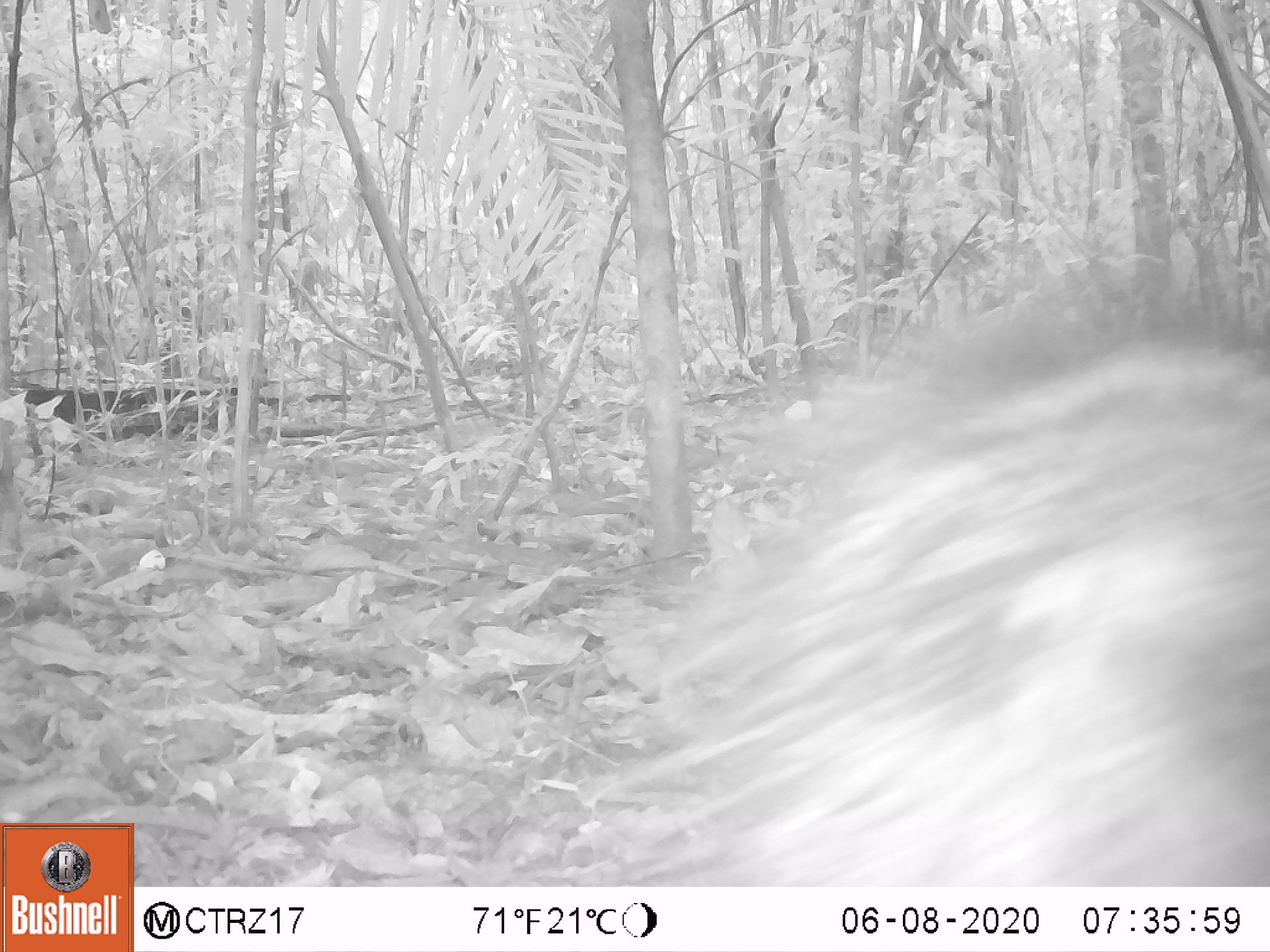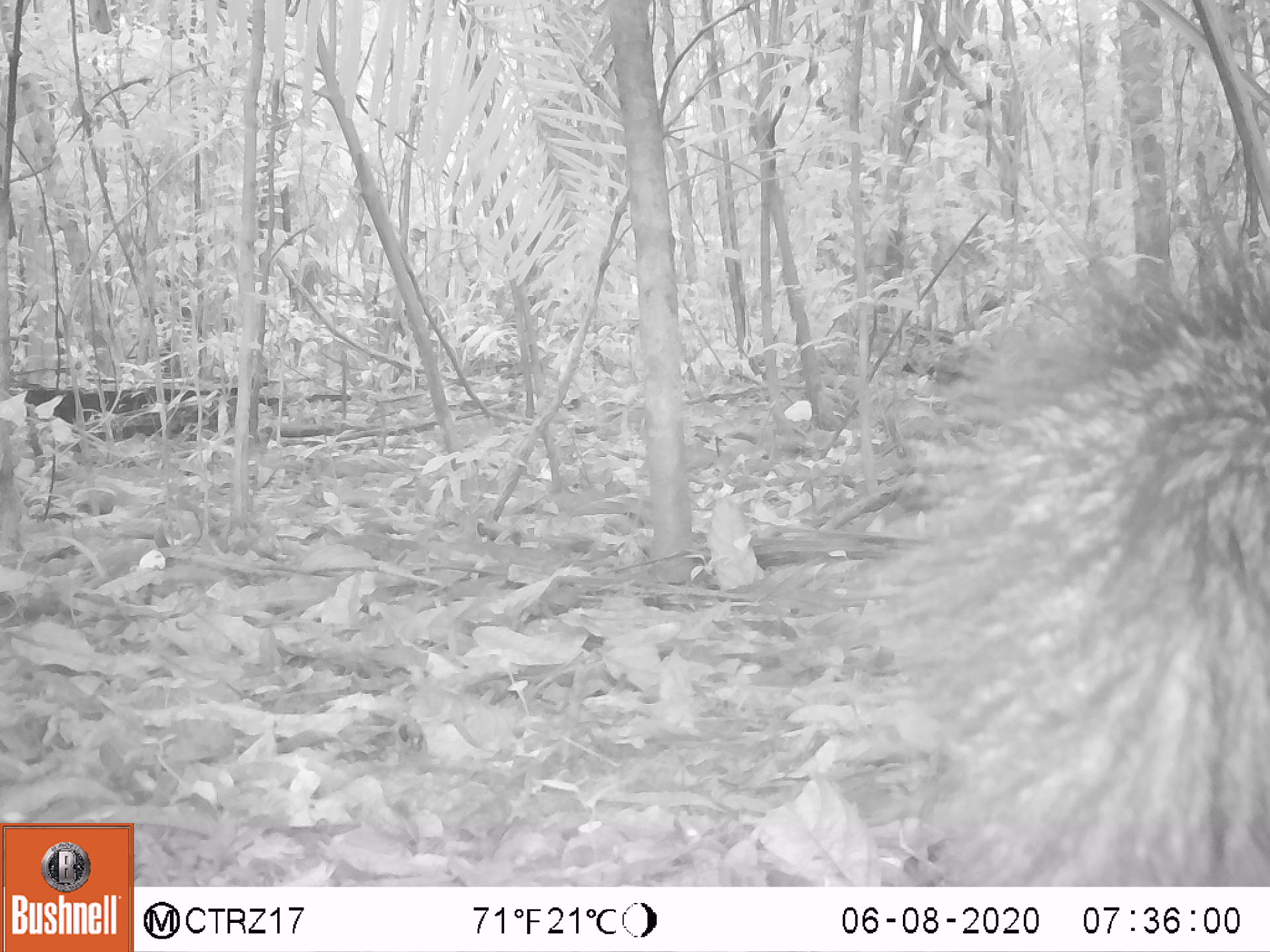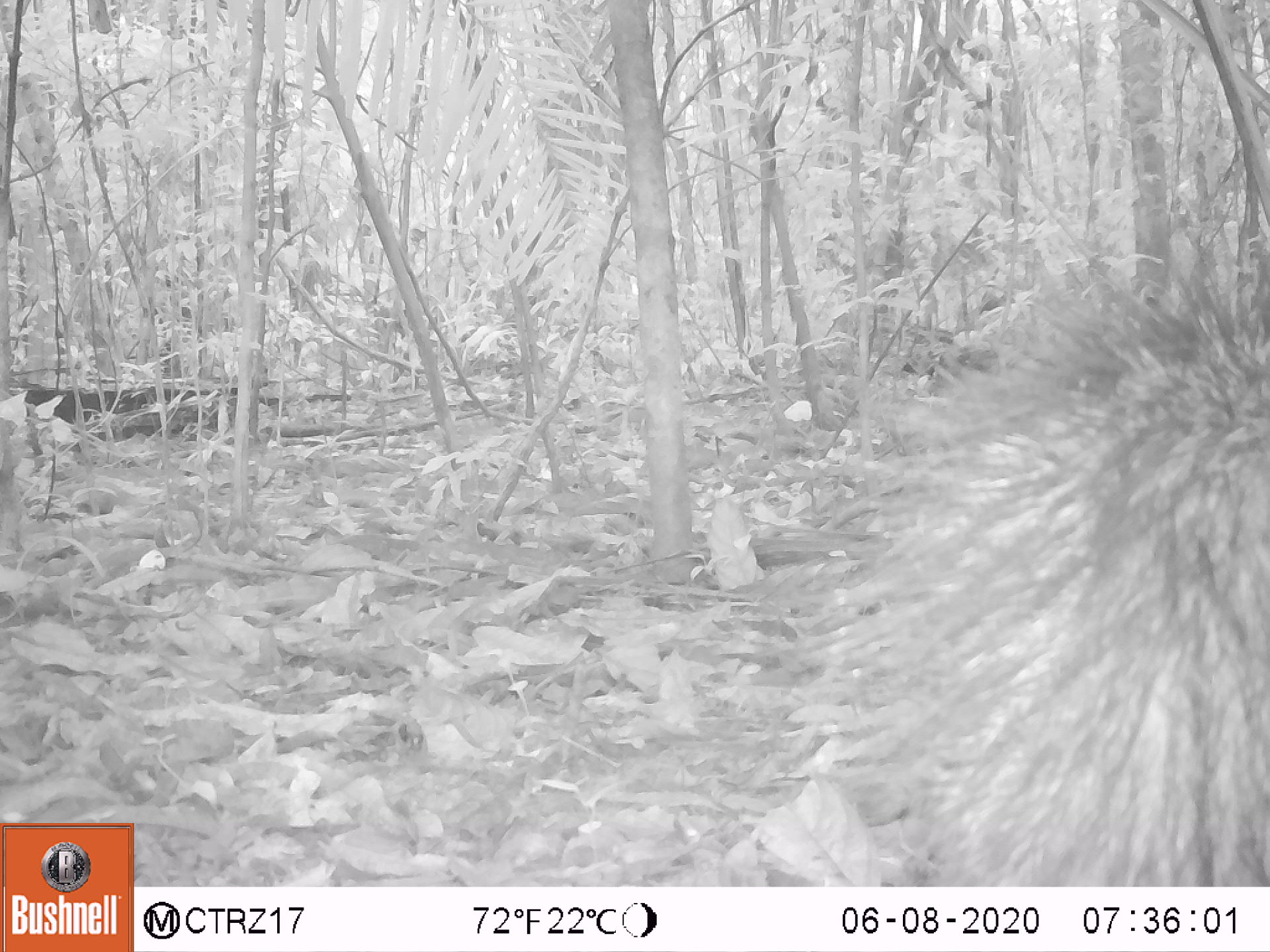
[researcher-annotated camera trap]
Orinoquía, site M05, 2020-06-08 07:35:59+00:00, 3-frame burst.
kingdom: Animalia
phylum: Chordata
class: Mammalia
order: Artiodactyla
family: Tayassuidae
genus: Pecari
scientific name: Pecari tajacu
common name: collared peccary